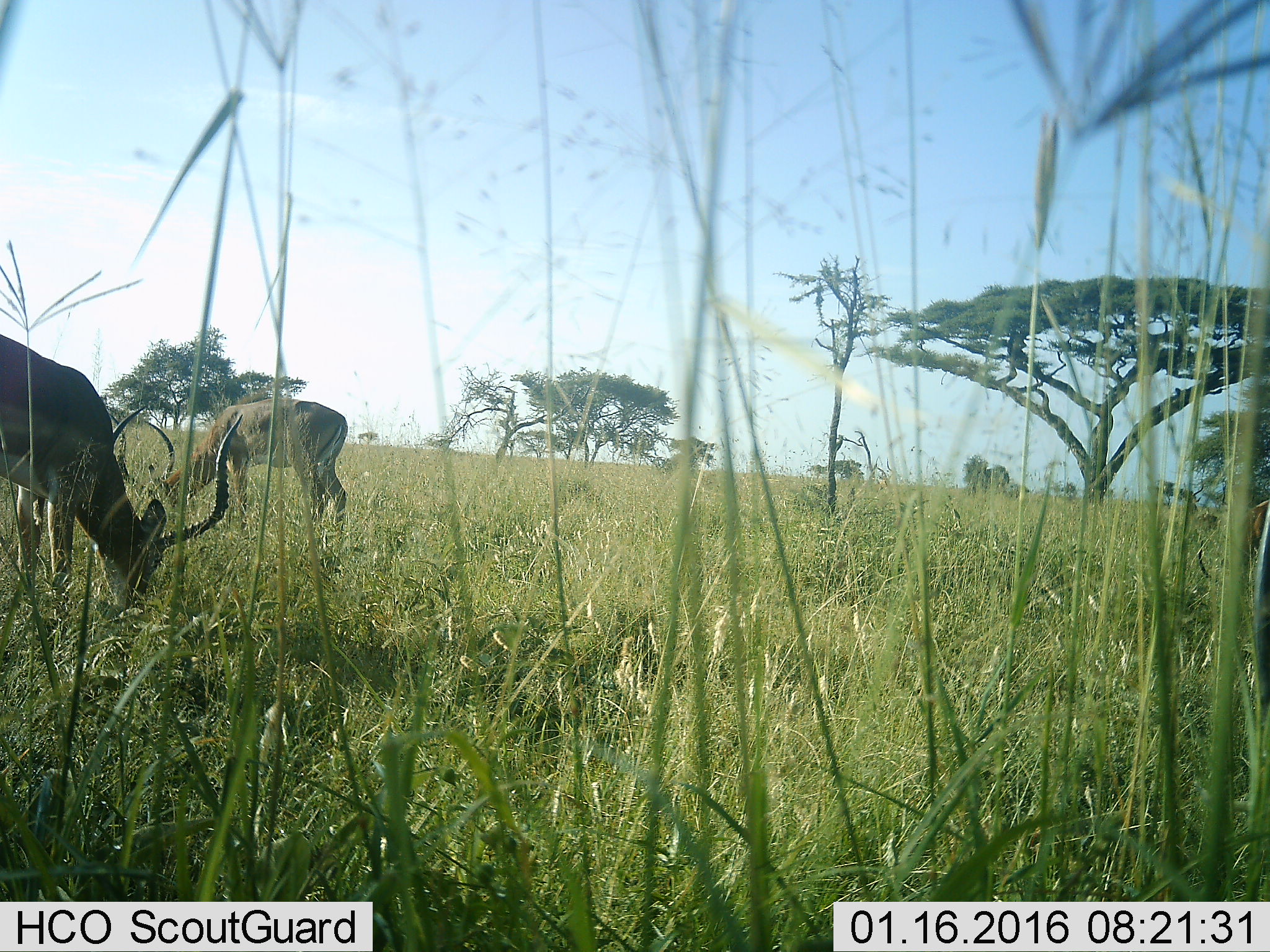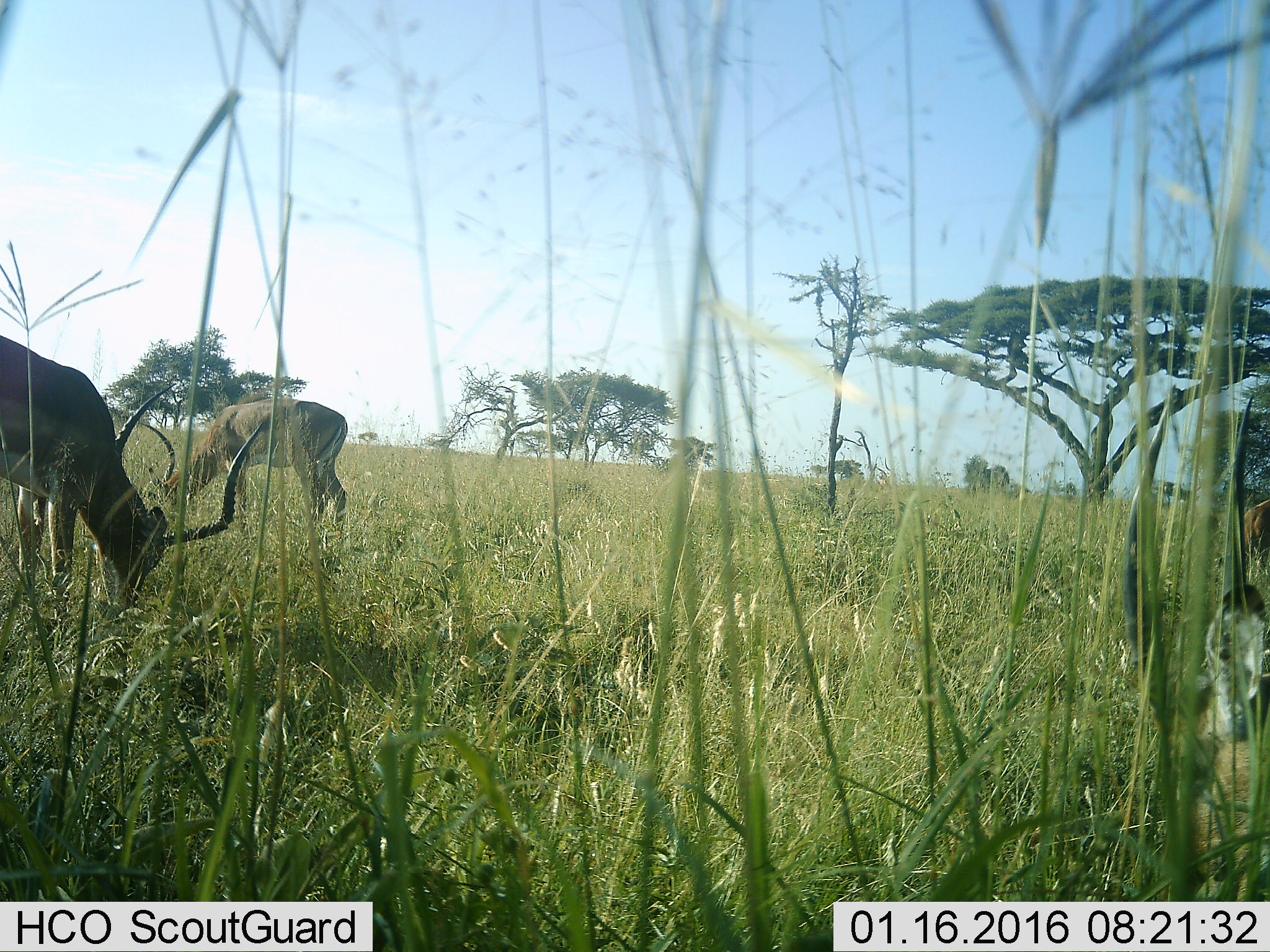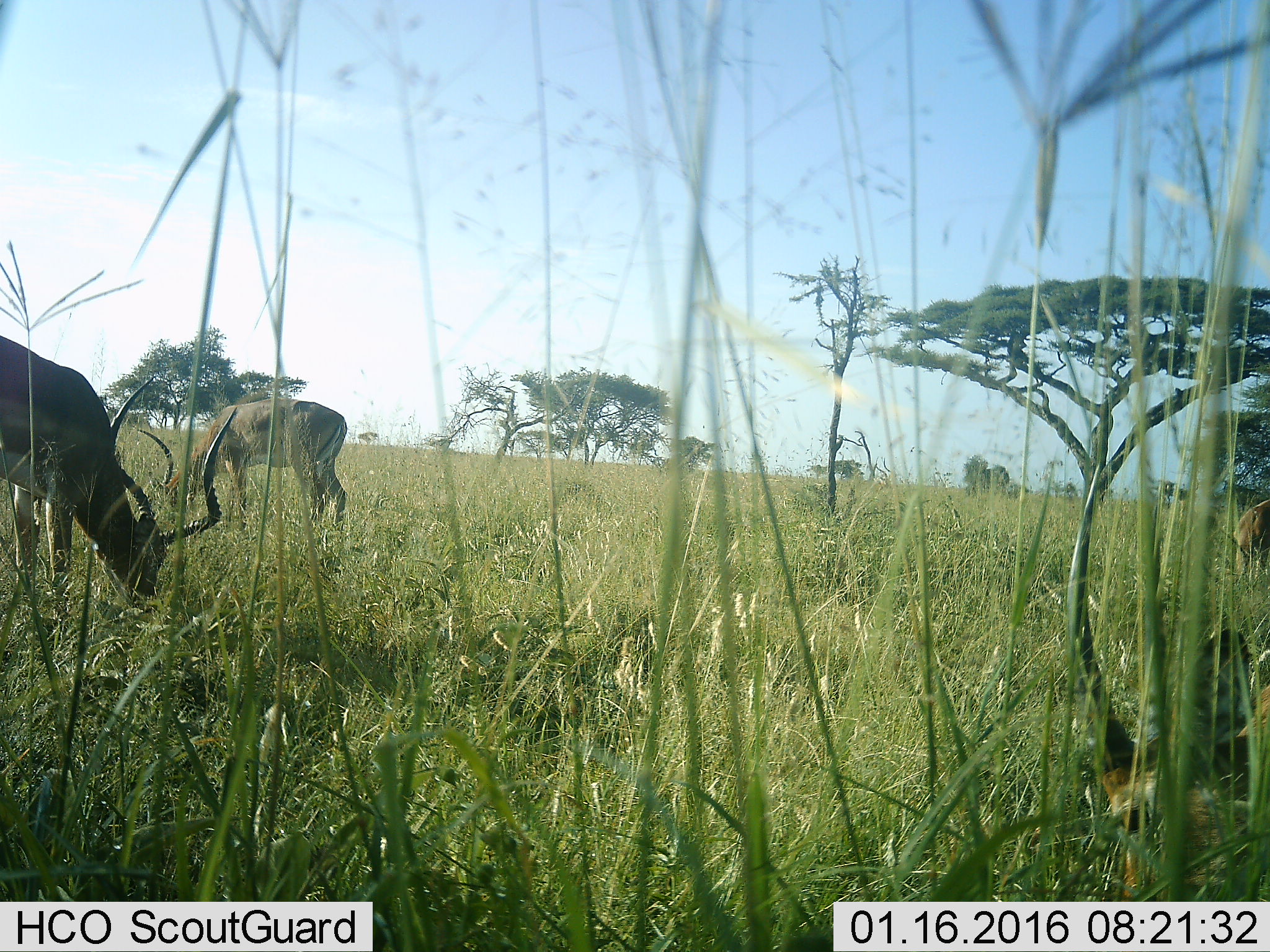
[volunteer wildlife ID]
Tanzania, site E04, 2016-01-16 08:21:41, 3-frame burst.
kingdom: Animalia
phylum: Chordata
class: Mammalia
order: Artiodactyla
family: Bovidae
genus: Aepyceros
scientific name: Aepyceros melampus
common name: impala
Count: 3.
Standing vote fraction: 28%.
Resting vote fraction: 0%.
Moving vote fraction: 6%.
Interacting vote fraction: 0%.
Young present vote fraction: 6%.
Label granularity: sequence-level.